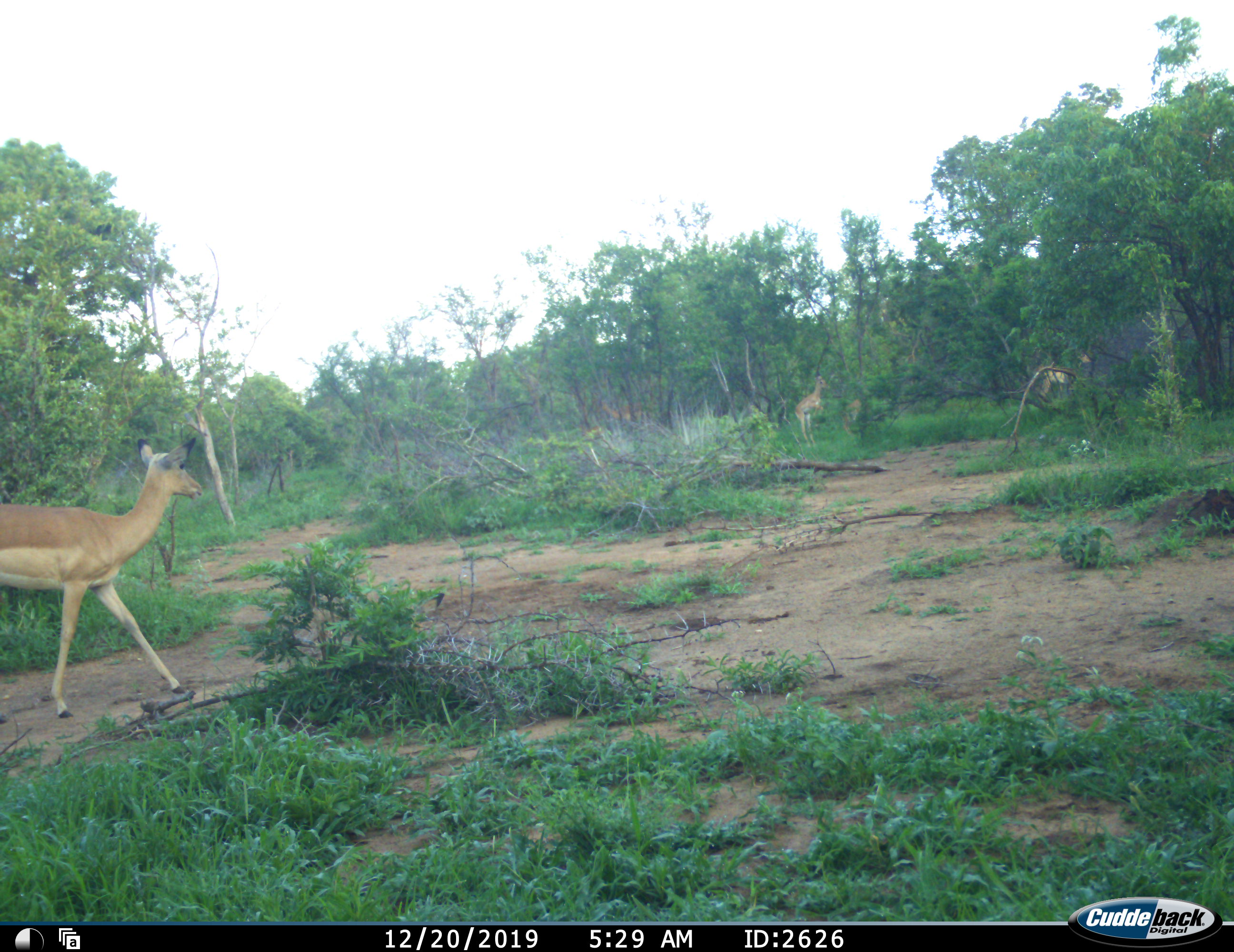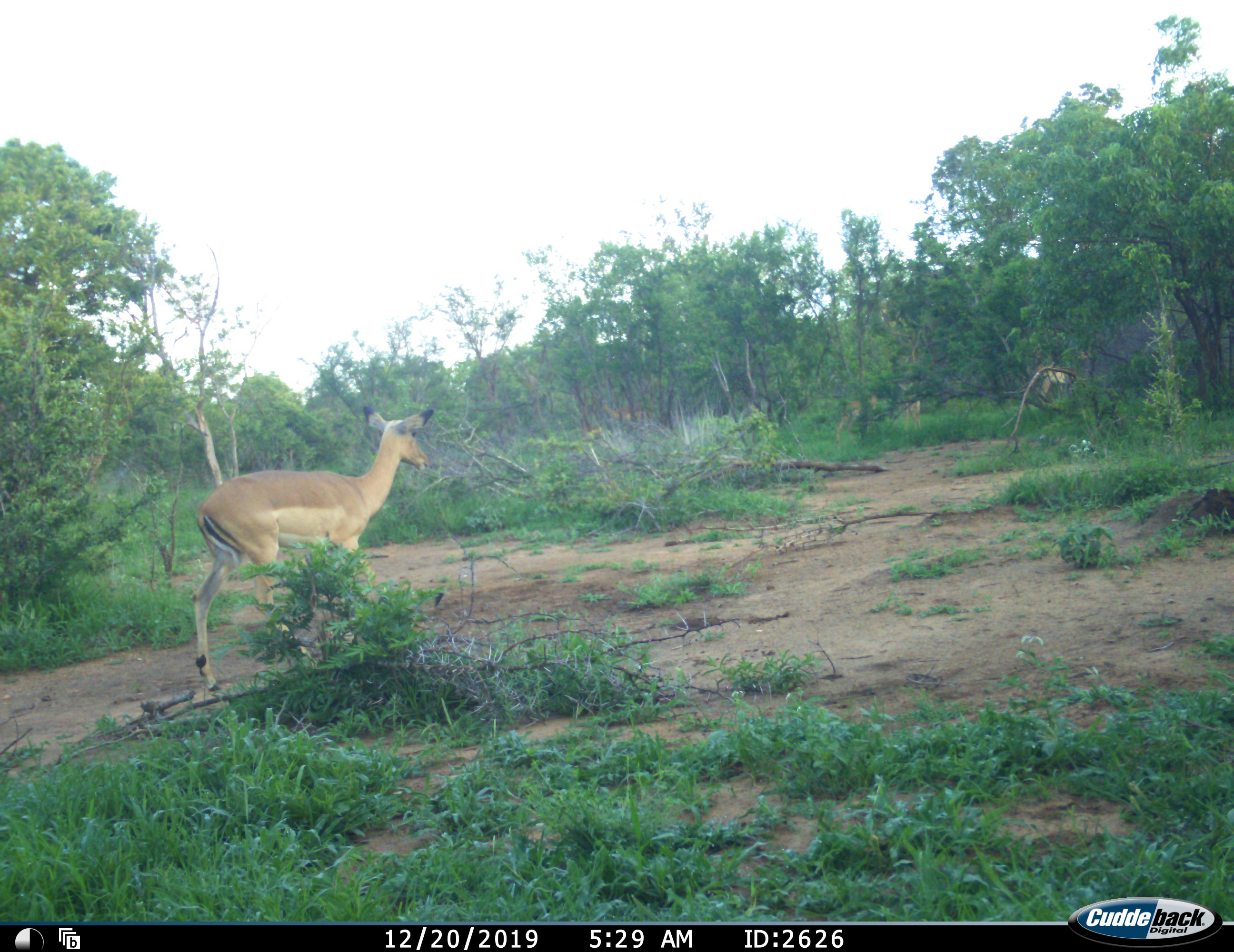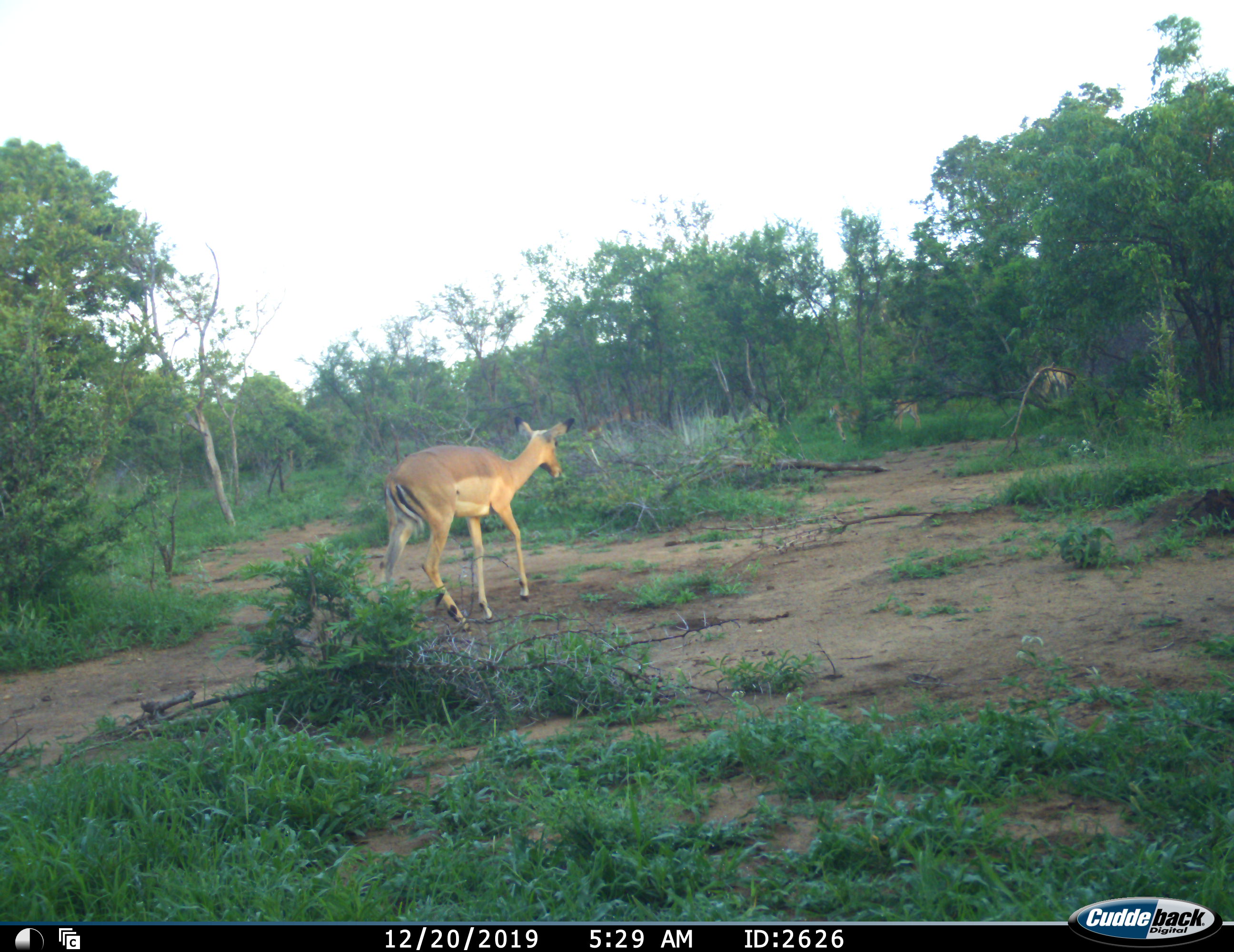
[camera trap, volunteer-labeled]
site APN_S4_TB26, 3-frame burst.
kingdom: Animalia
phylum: Chordata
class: Mammalia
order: Artiodactyla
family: Bovidae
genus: Aepyceros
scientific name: Aepyceros melampus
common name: impala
Impala (Aepyceros melampus), count 4. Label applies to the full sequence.